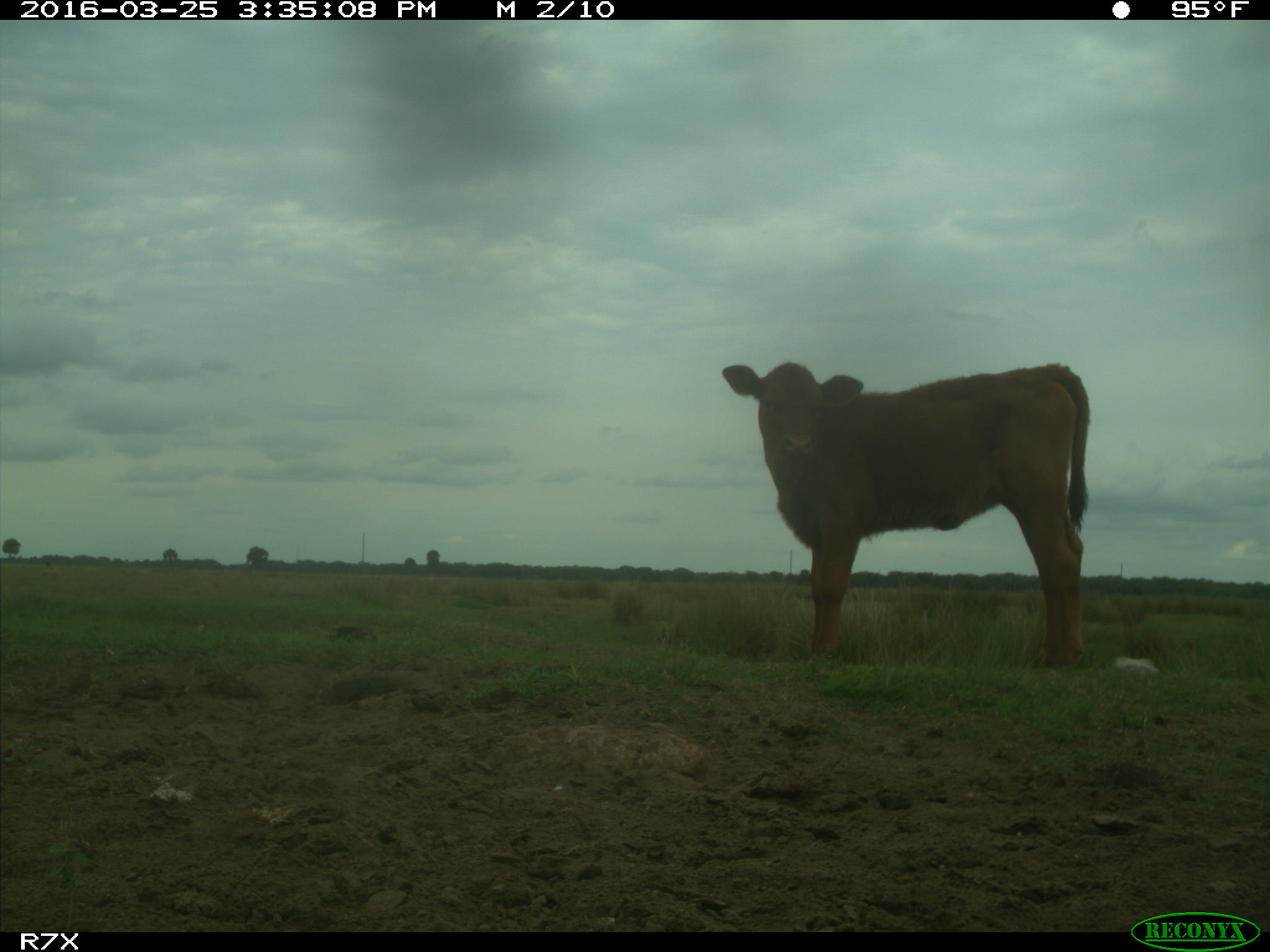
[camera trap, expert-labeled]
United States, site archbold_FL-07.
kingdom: Animalia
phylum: Chordata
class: Mammalia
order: Artiodactyla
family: Bovidae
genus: Bos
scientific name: Bos taurus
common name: domestic cow